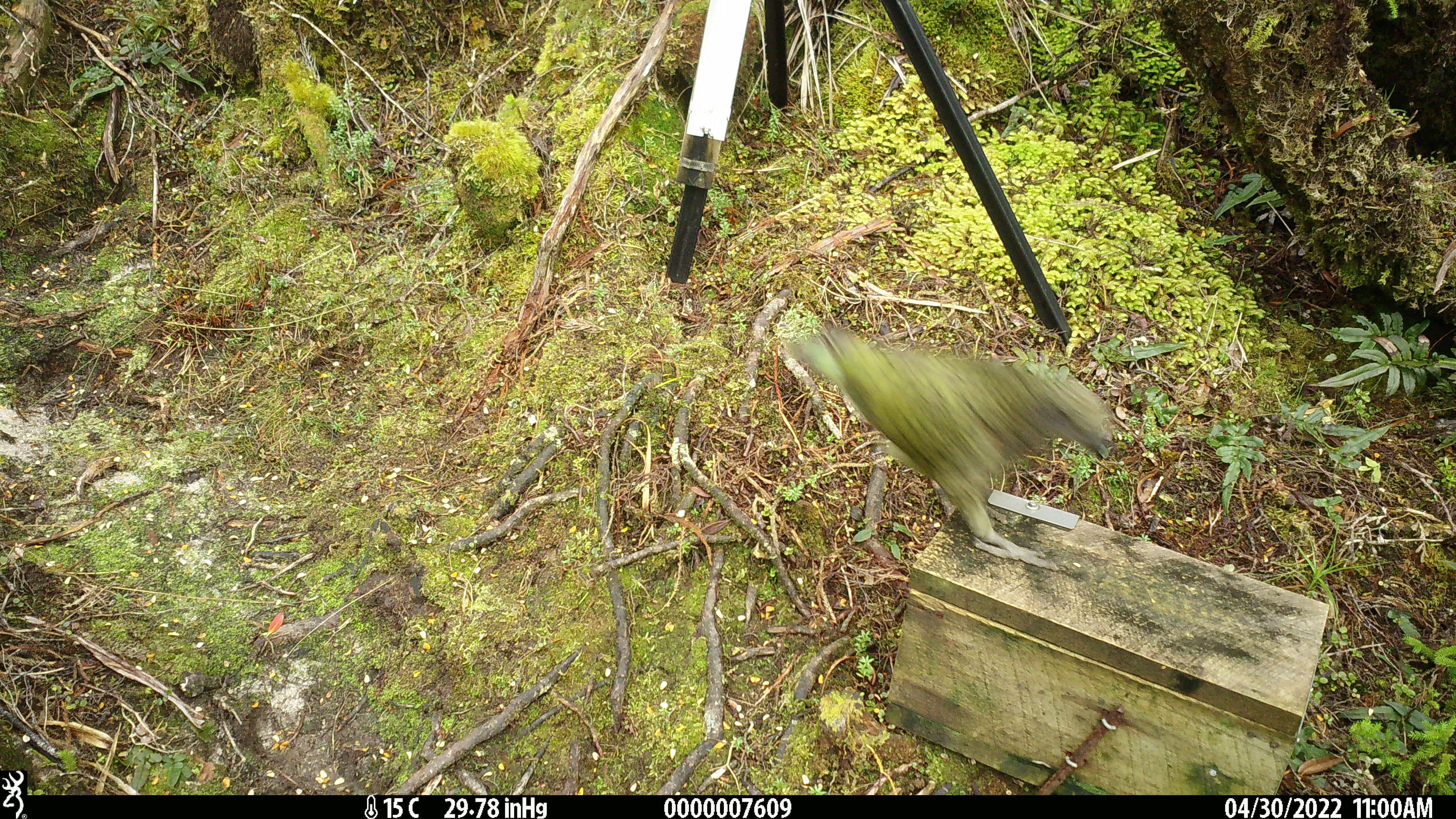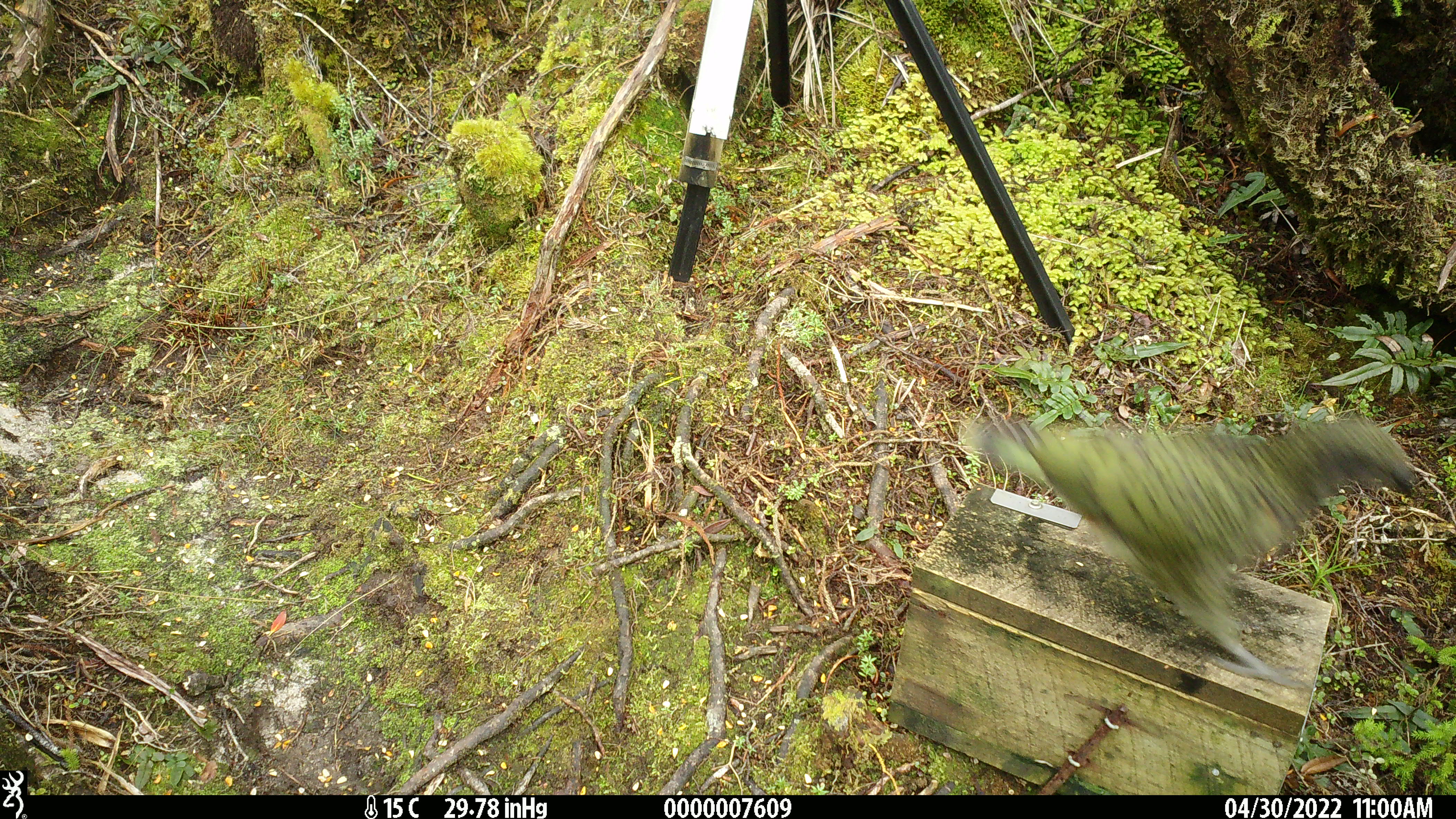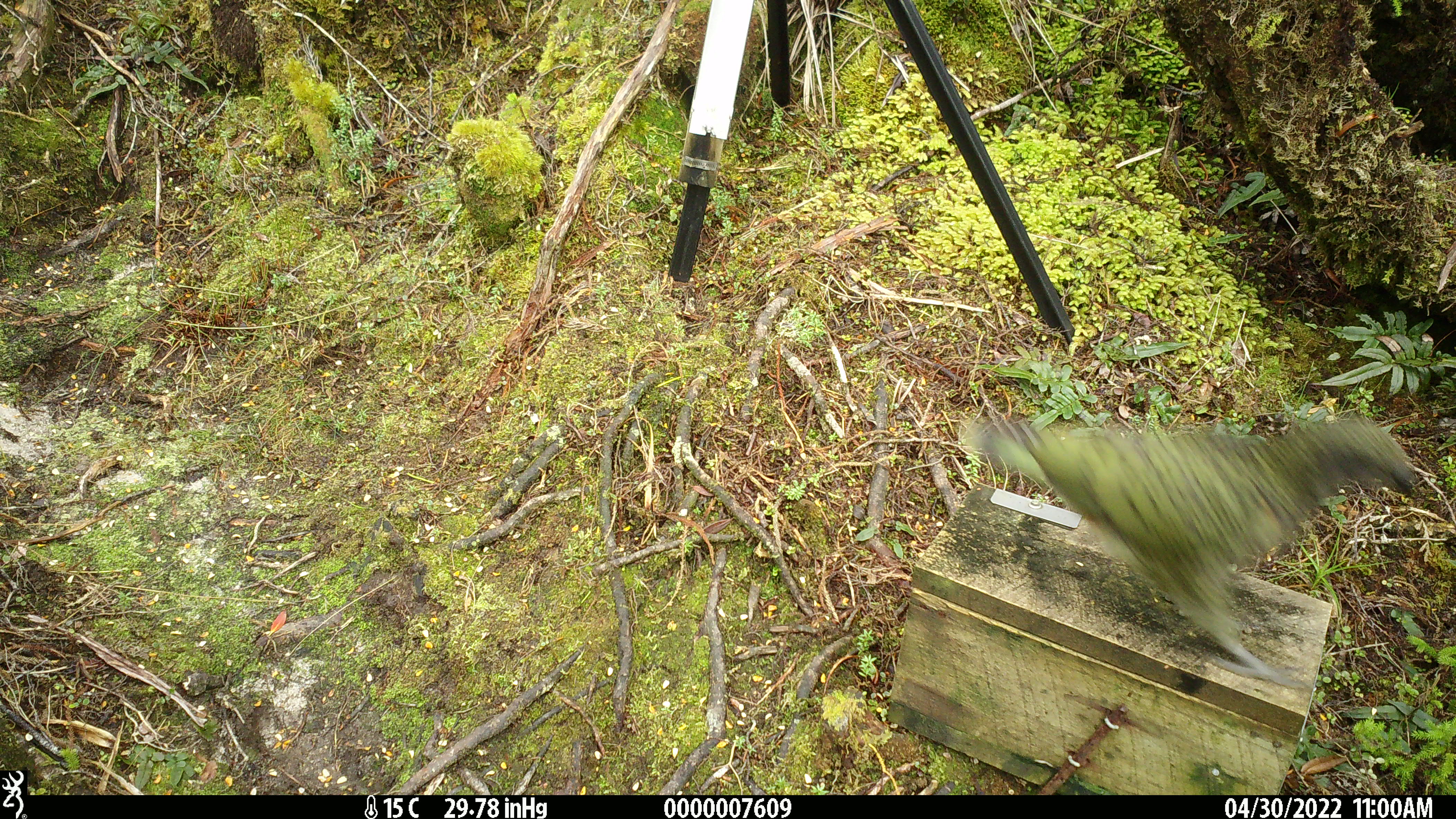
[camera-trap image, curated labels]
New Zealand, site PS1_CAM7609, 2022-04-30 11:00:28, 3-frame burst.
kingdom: Animalia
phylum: Chordata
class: Aves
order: Psittaciformes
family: Strigopidae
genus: Nestor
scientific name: Nestor notabilis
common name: kea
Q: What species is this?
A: Kea (Nestor notabilis).